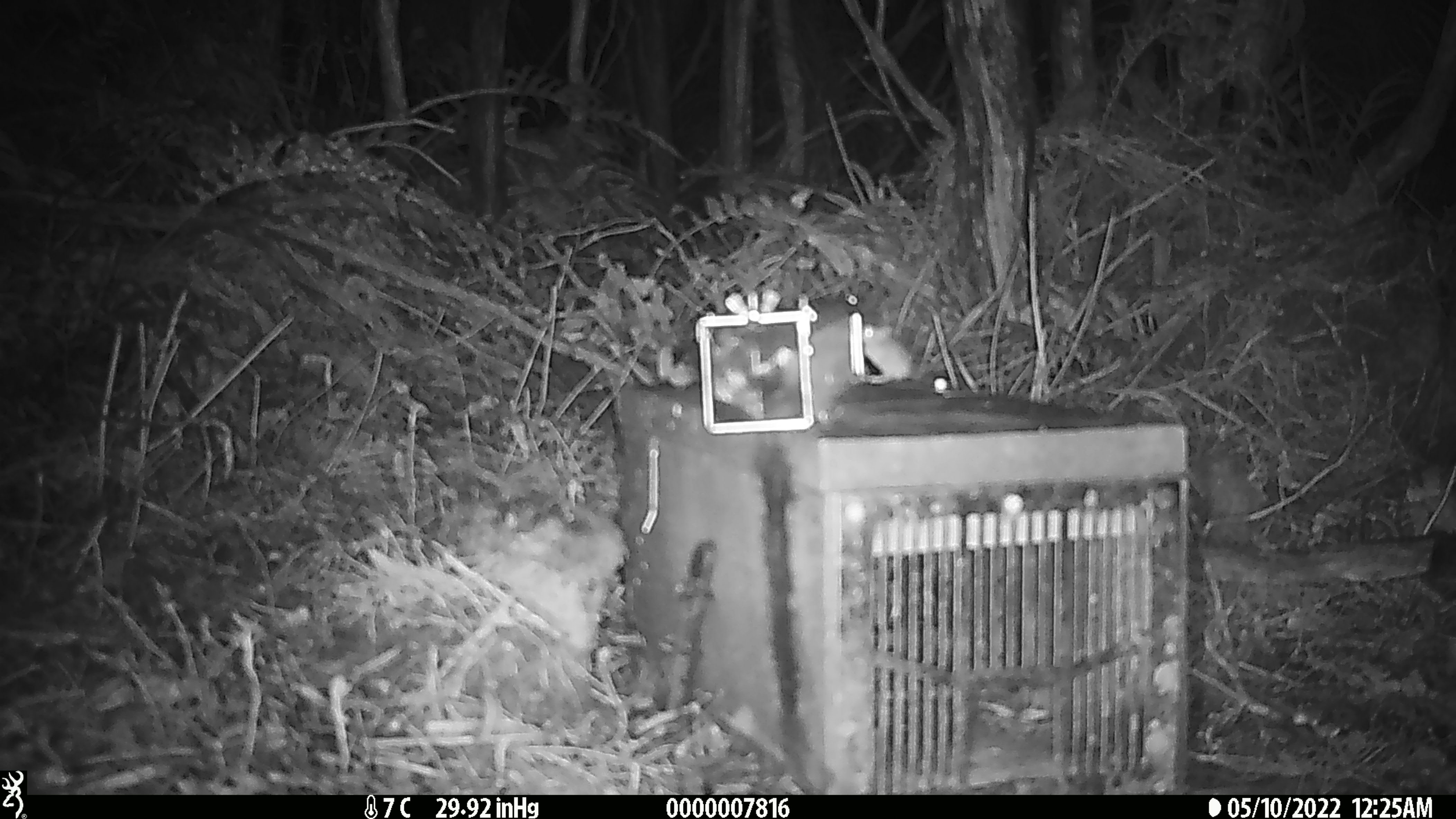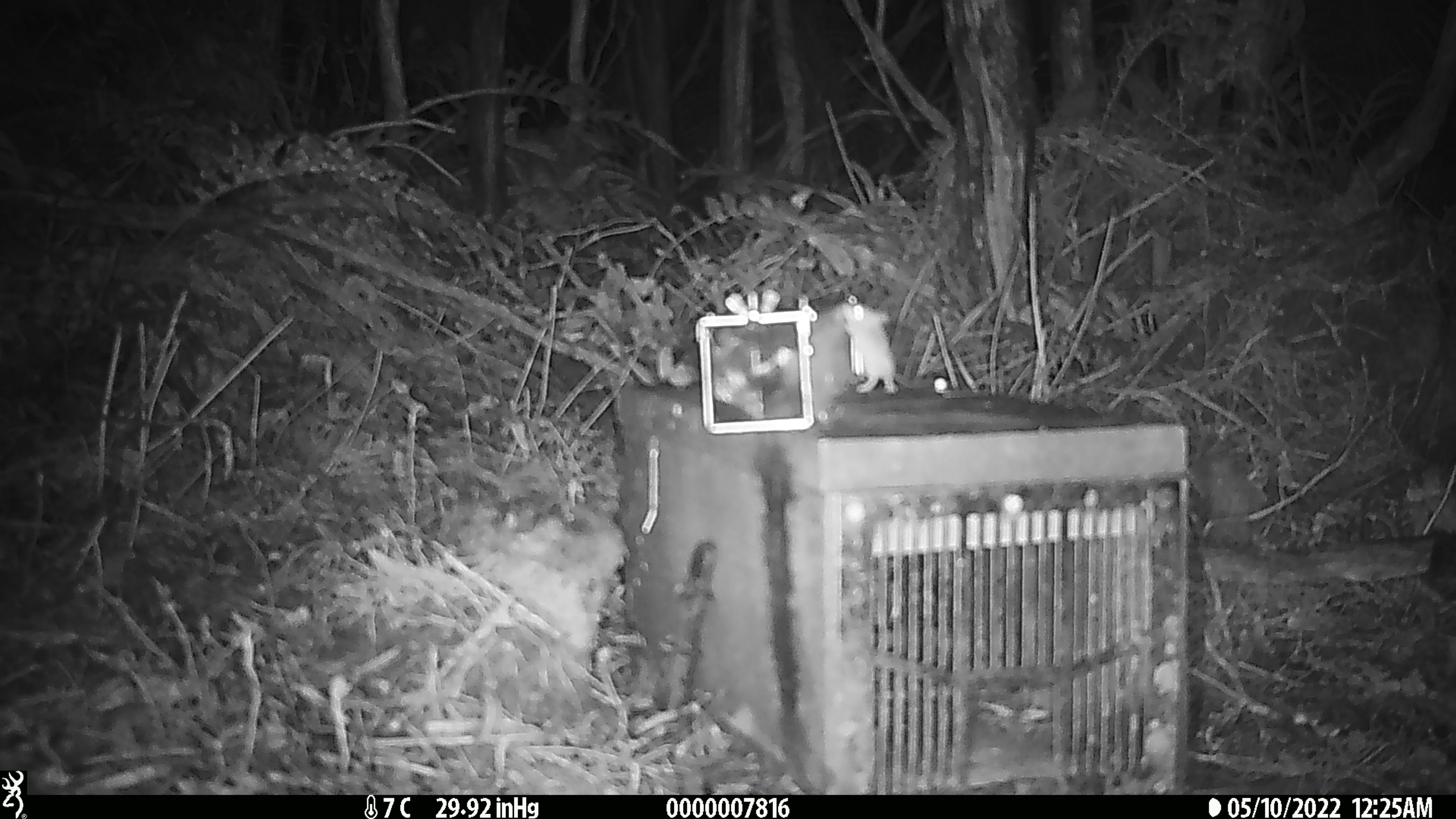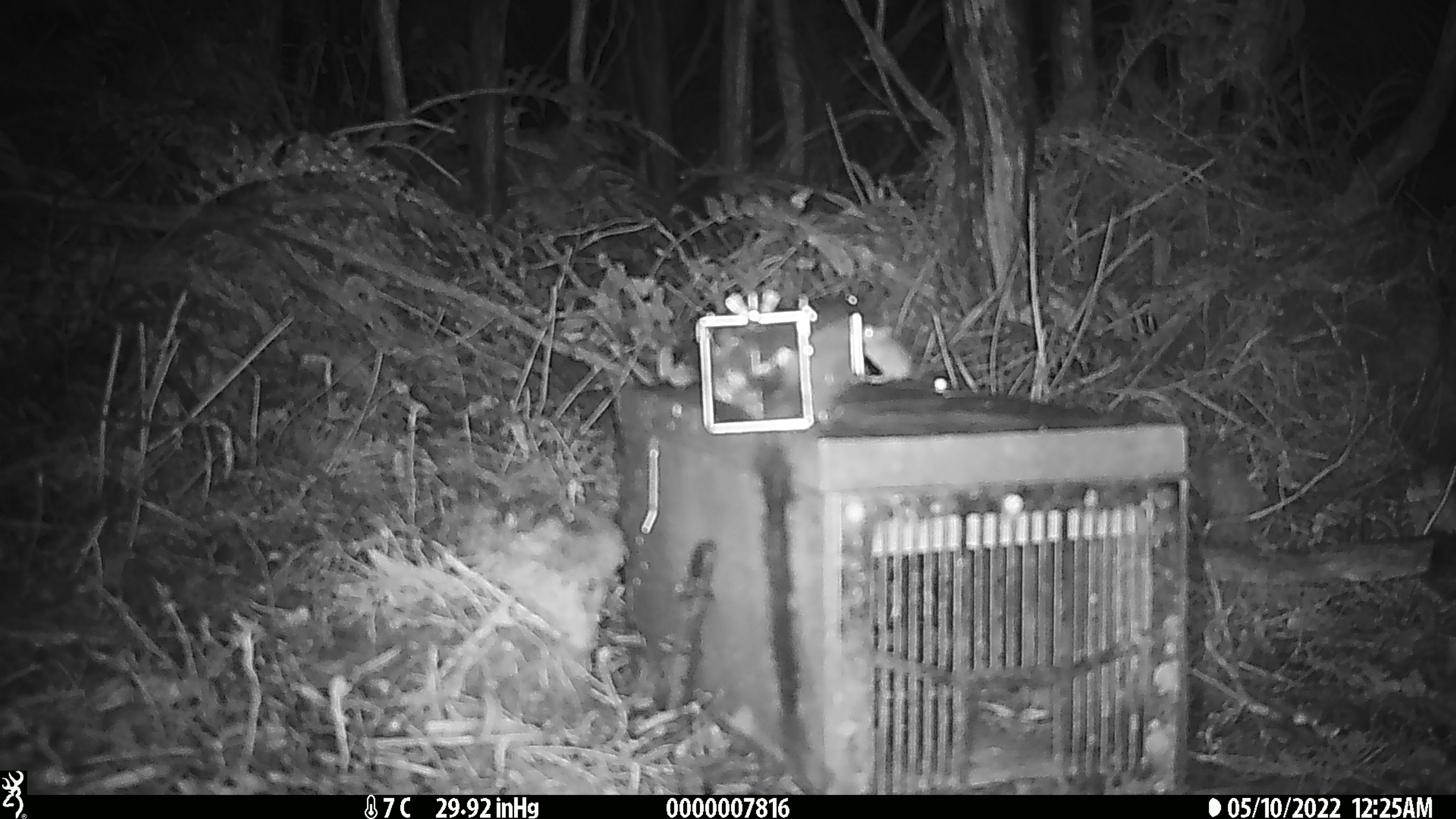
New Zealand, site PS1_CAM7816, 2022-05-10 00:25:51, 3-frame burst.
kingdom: Animalia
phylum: Chordata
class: Mammalia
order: Rodentia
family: Muridae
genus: Mus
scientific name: Mus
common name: mouse